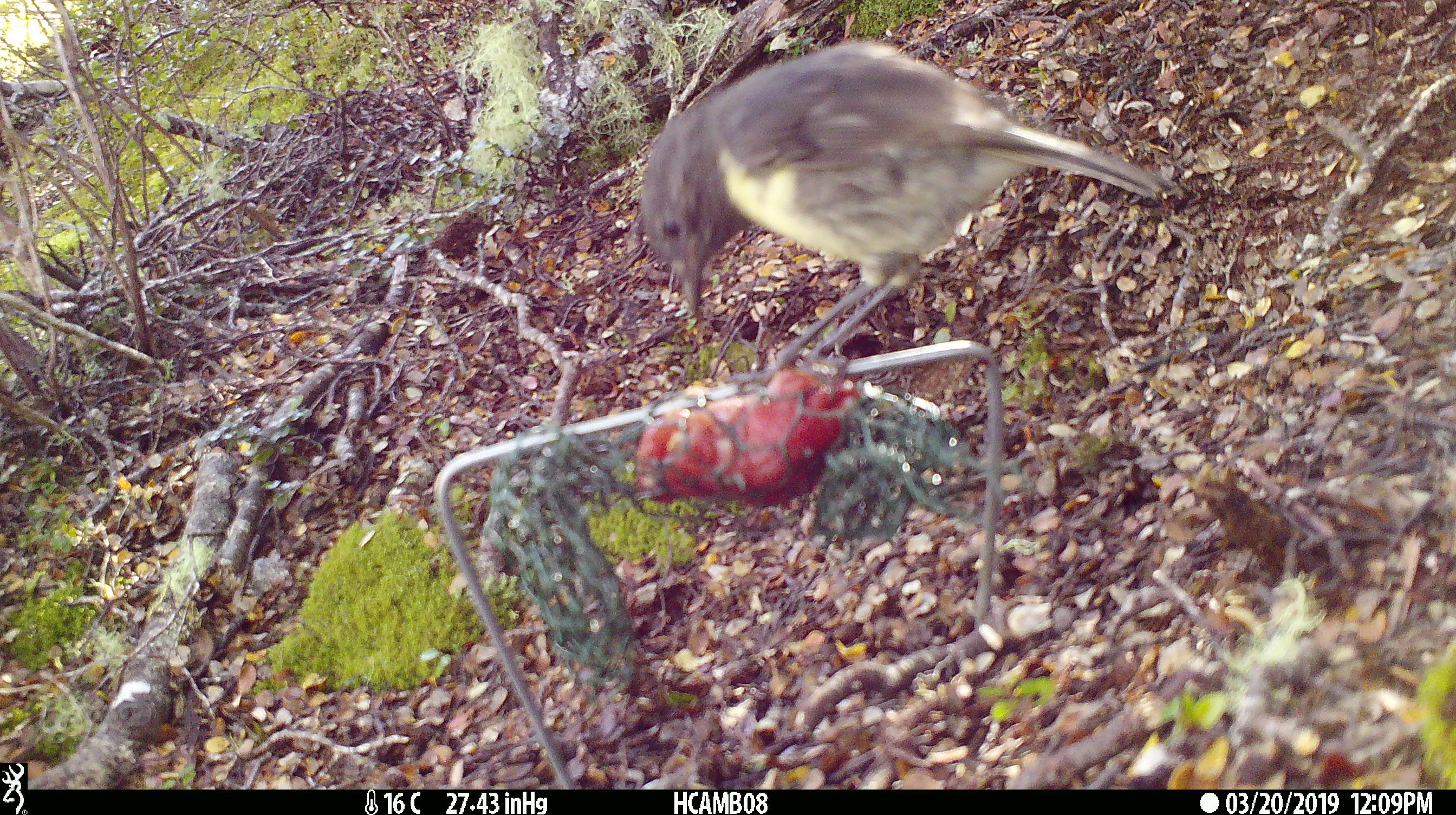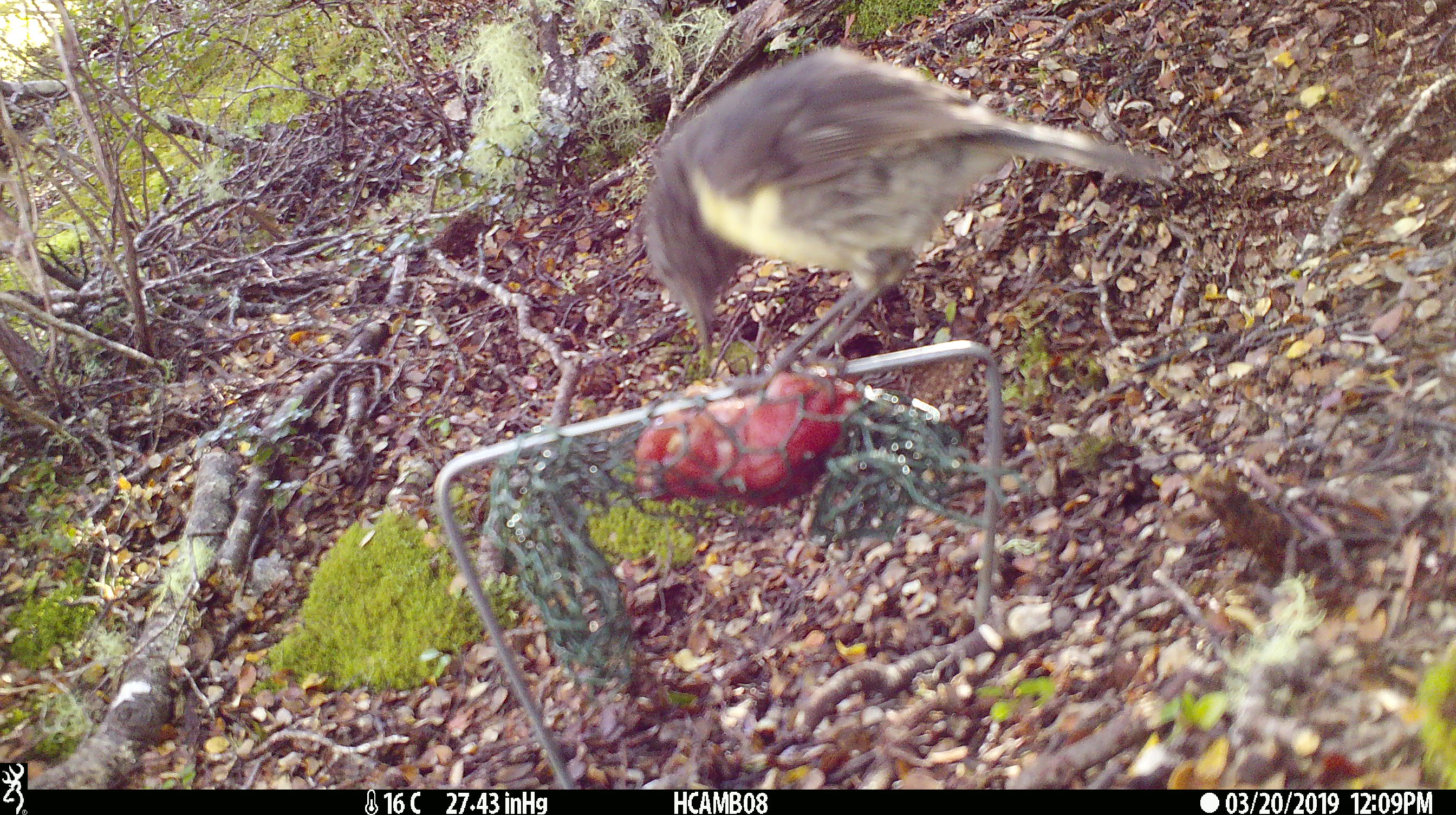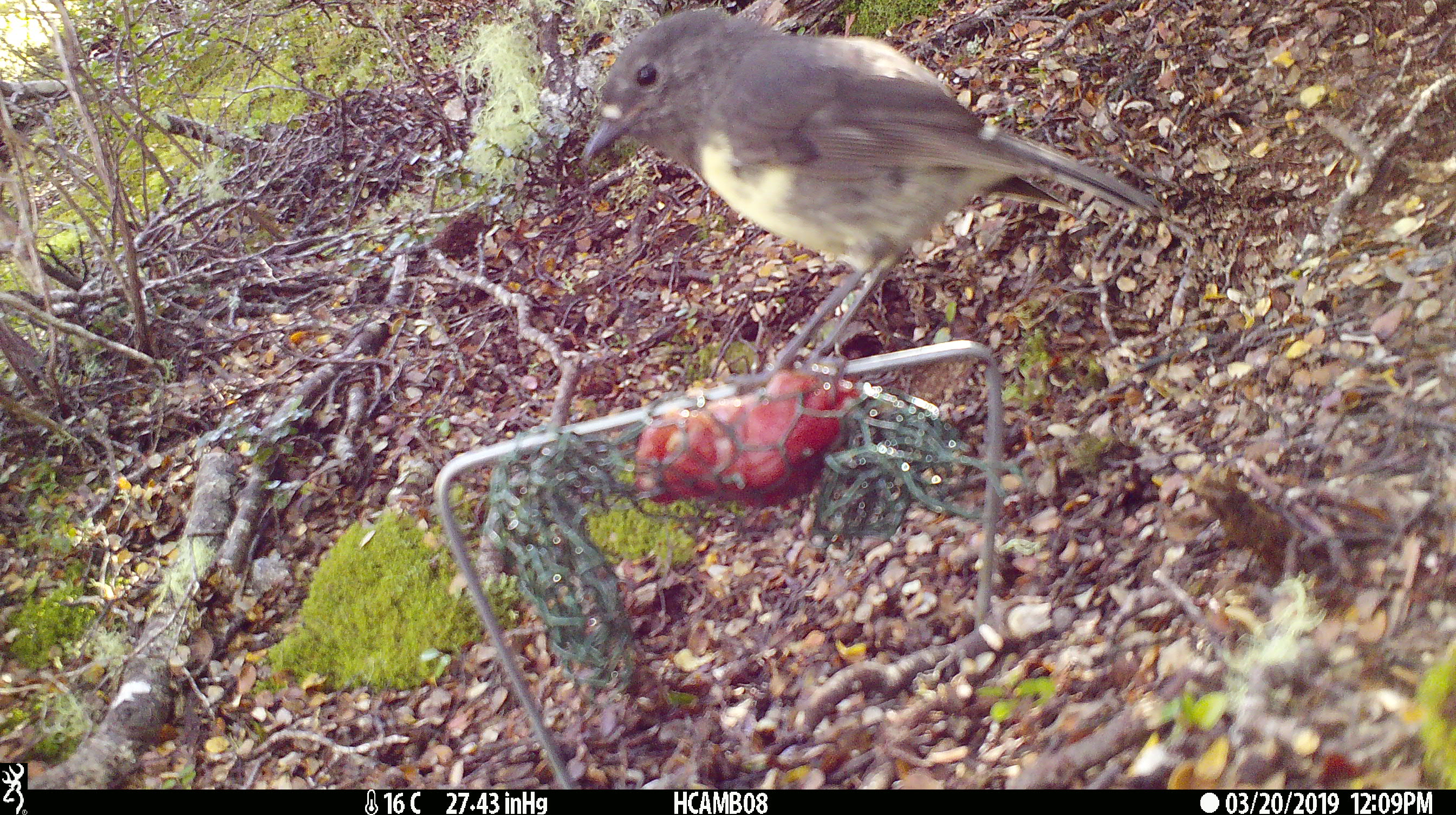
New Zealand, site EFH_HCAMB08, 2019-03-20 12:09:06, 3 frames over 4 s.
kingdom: Animalia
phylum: Chordata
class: Aves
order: Passeriformes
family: Petroicidae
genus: Petroica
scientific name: Petroica australis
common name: new zealand robin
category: robin